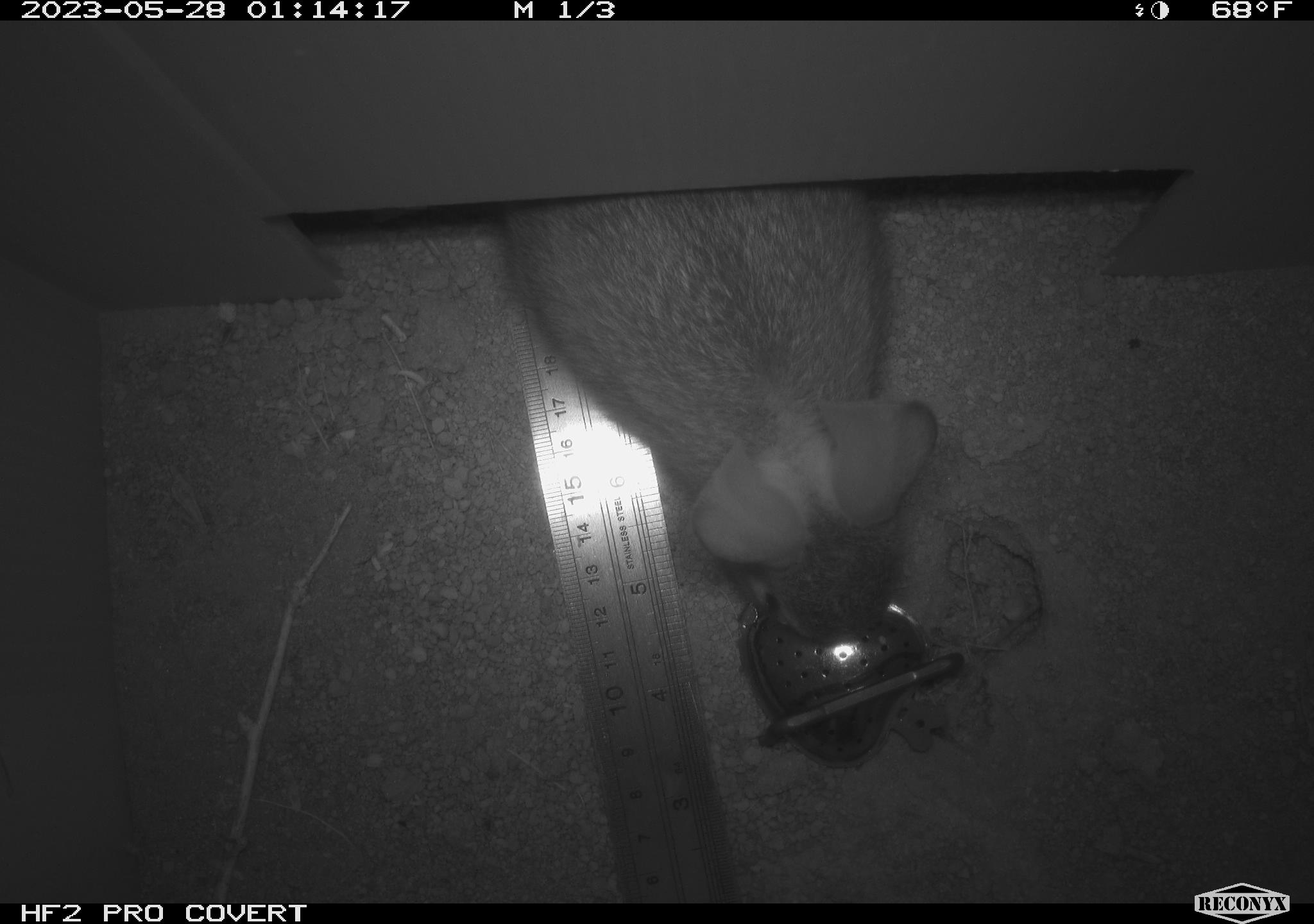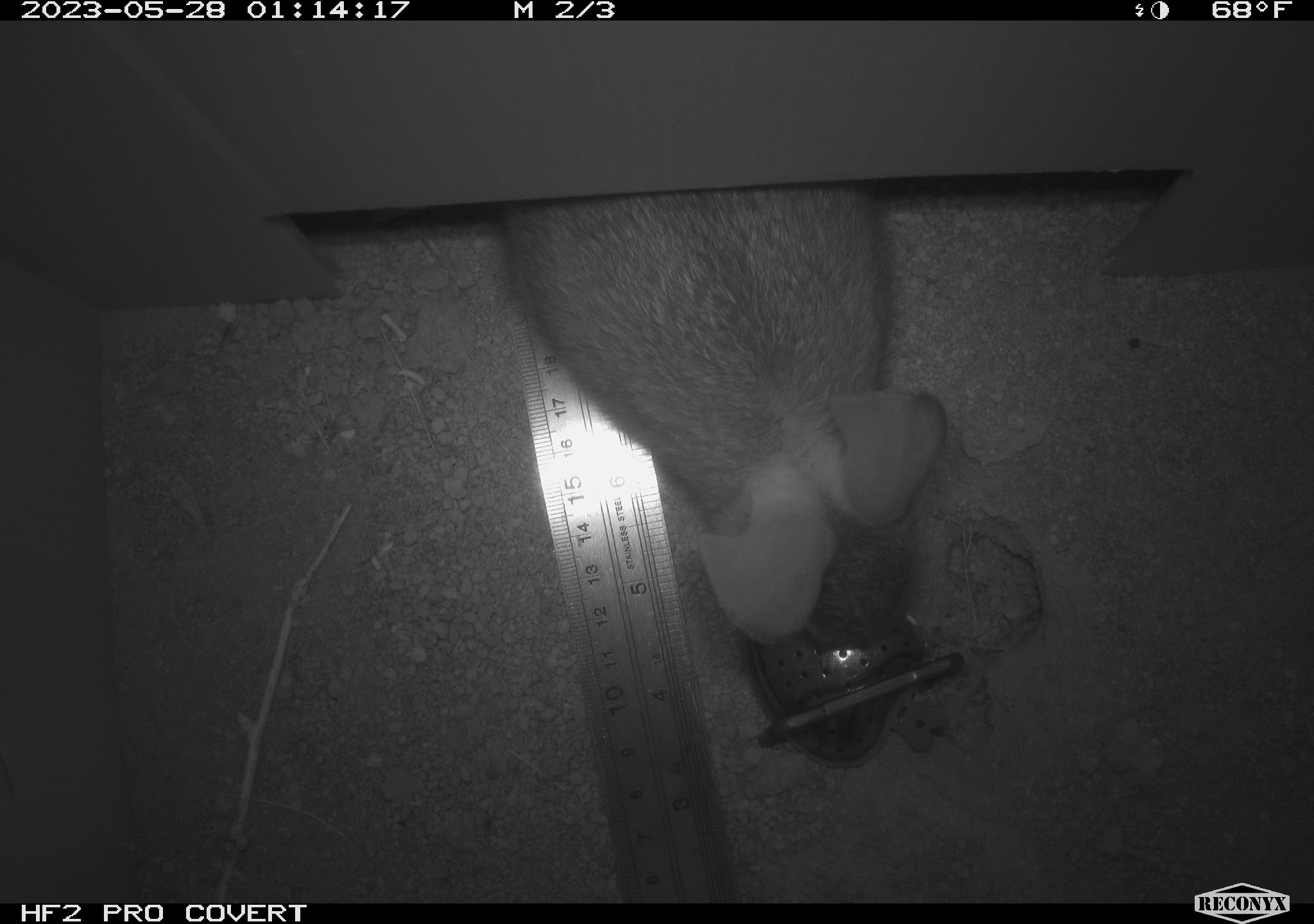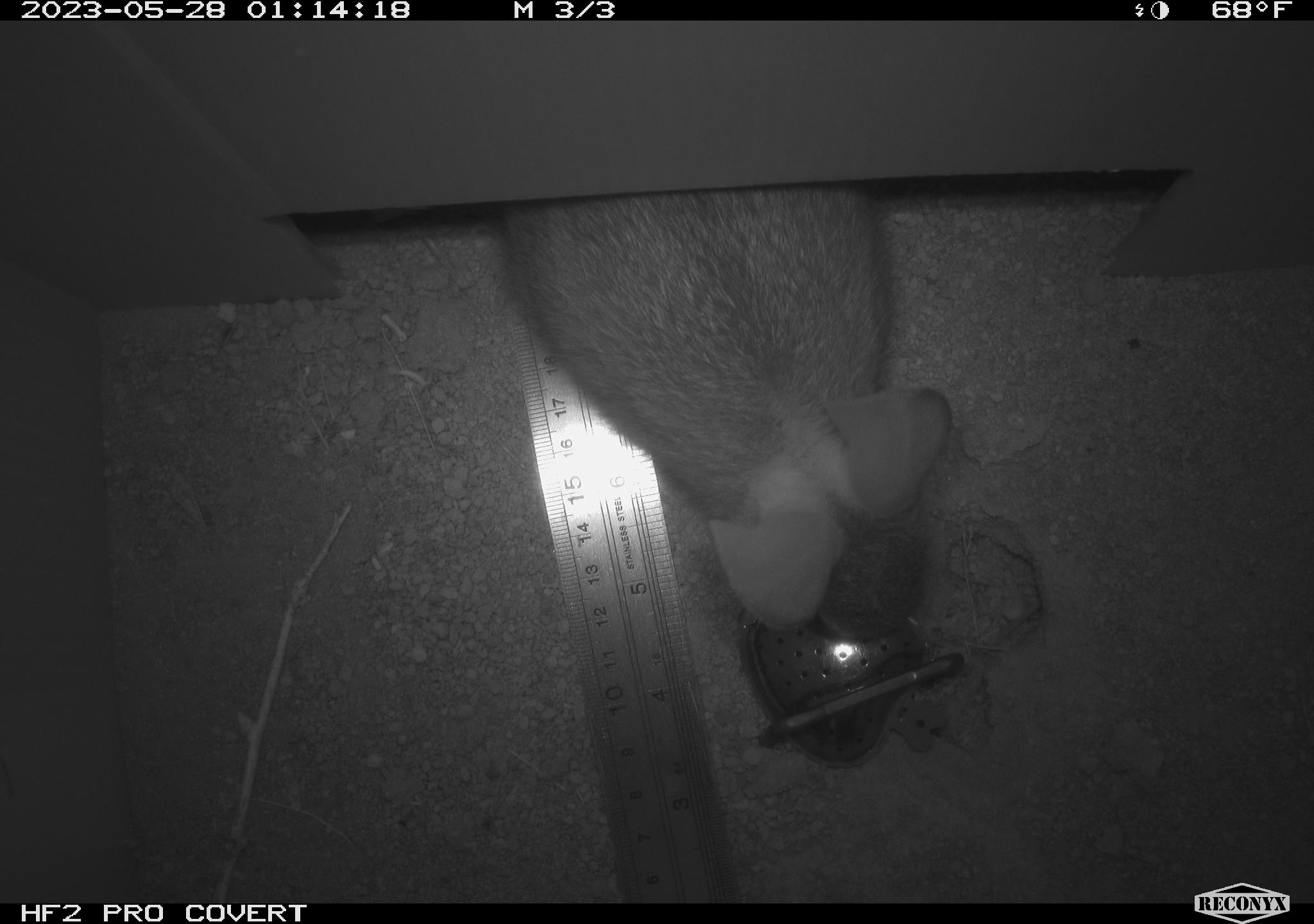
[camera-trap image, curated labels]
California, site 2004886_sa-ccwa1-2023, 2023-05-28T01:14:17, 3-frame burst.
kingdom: Animalia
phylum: Chordata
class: Mammalia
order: Lagomorpha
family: Leporidae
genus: Sylvilagus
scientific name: Sylvilagus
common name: cottontail rabbits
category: sylvilagus species